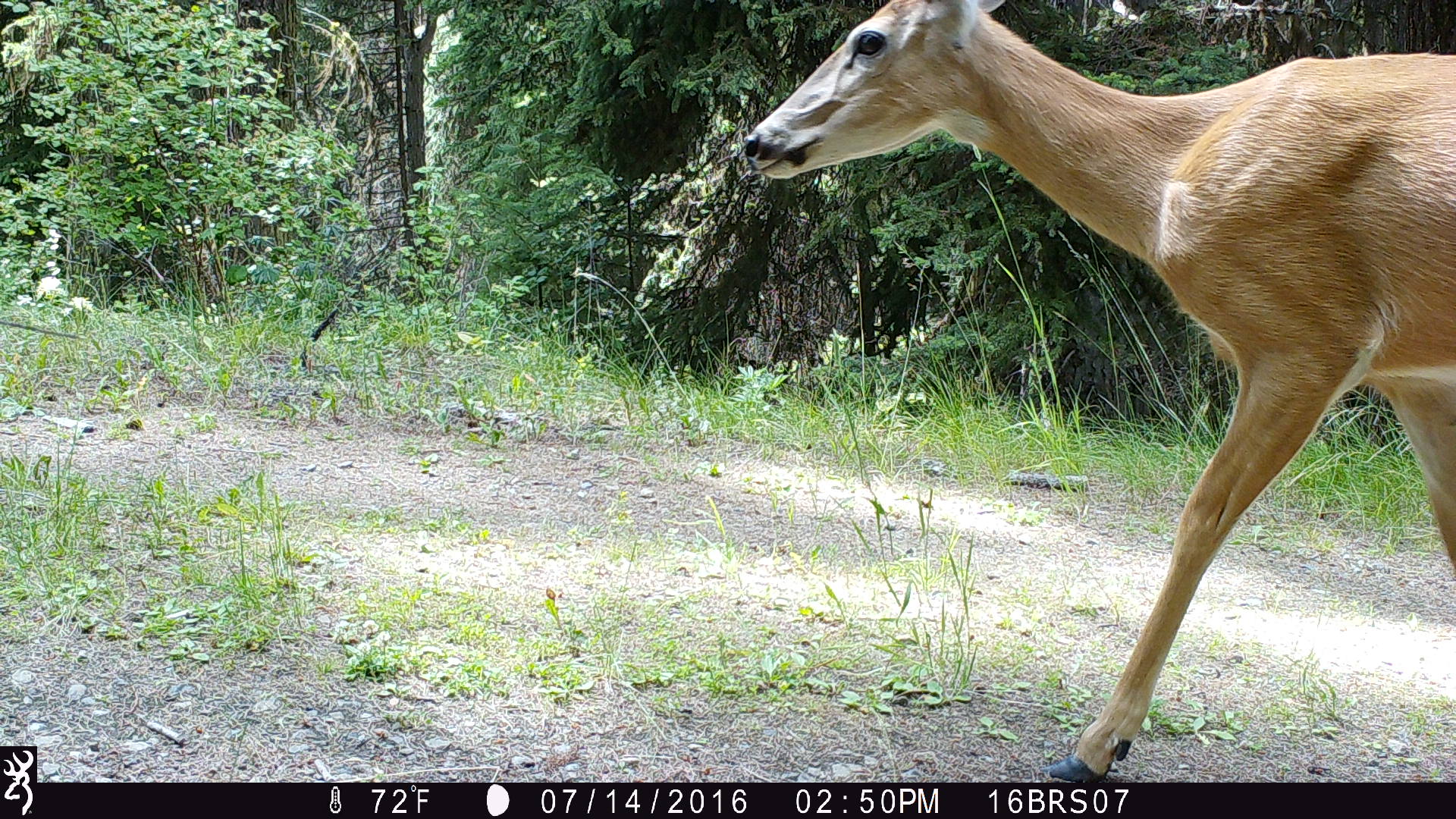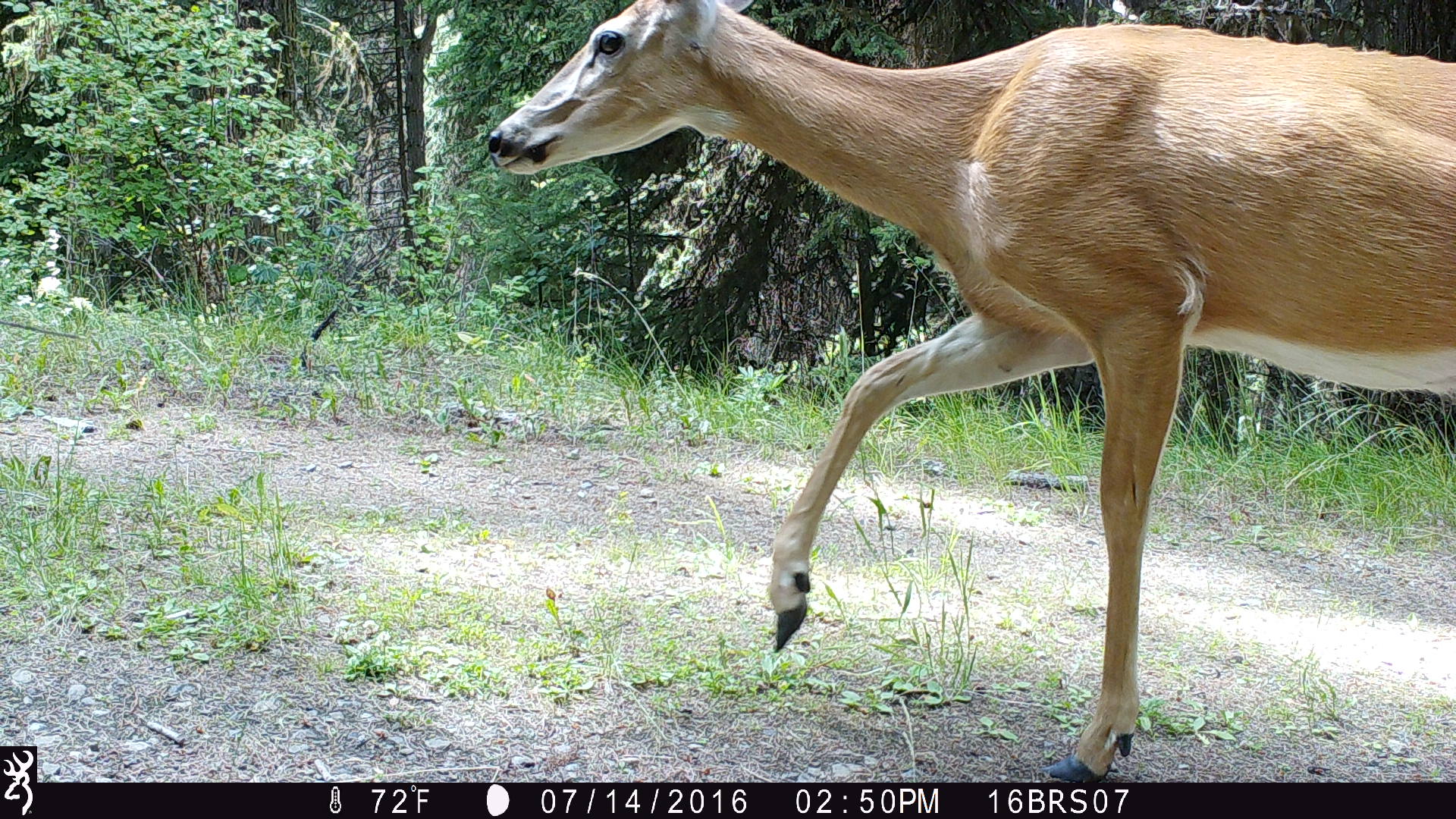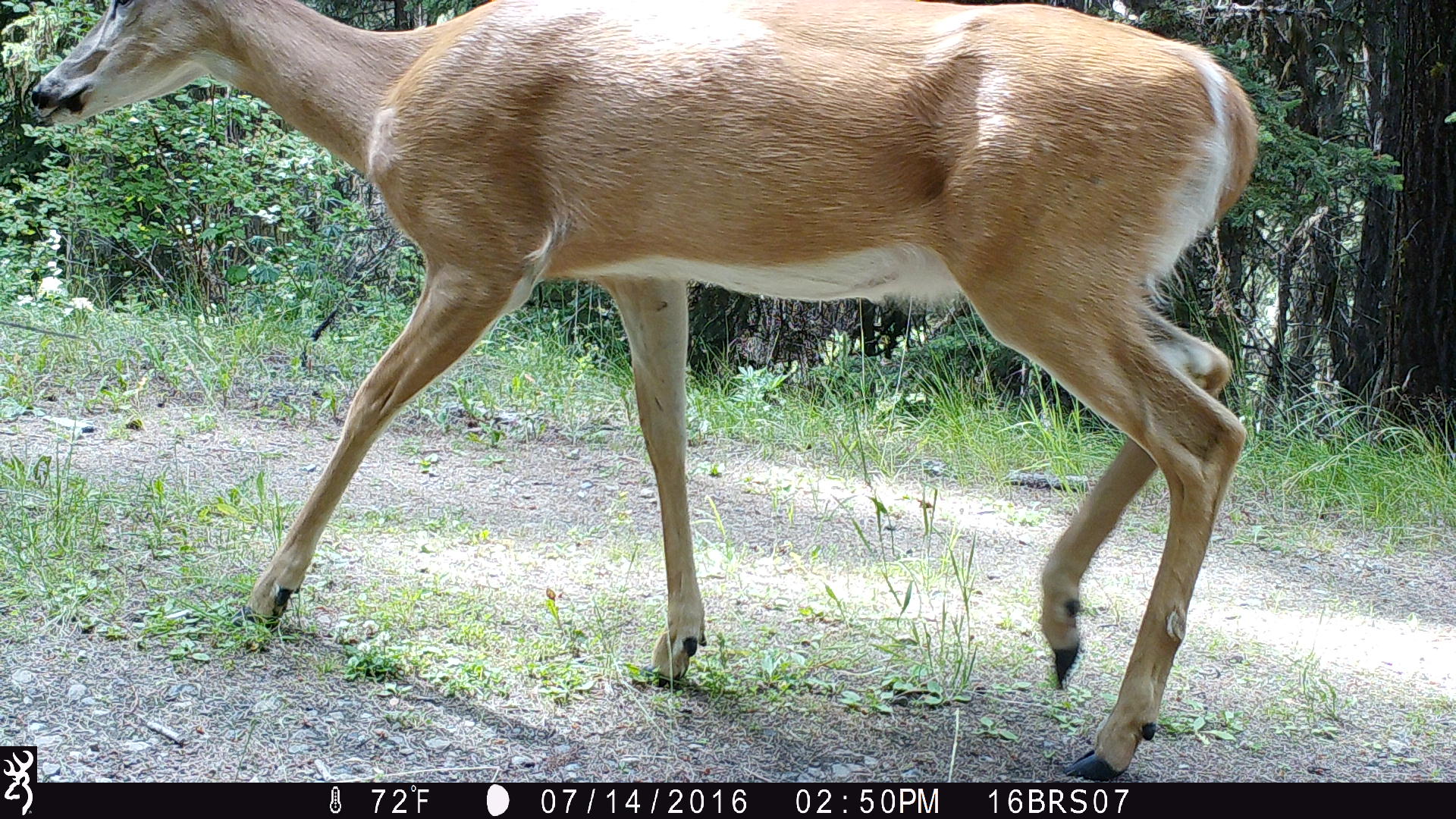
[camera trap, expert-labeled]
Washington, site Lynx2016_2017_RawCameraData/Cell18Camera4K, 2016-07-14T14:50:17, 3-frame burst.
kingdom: Animalia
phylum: Chordata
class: Mammalia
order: Artiodactyla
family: Cervidae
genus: Odocoileus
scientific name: Odocoileus virginianus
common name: white-tailed deer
Odocoileus virginianus (white-tailed deer). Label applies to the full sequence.